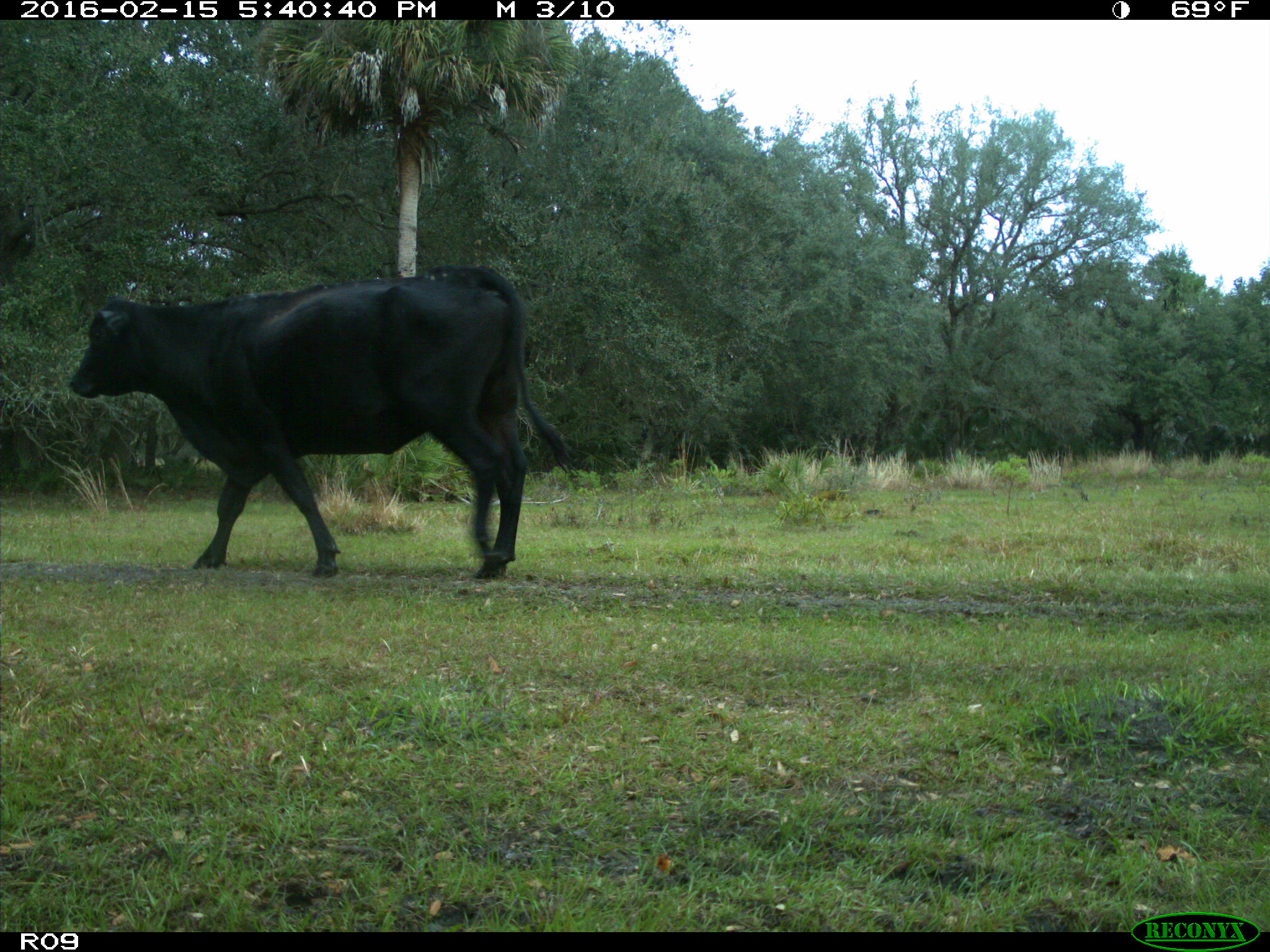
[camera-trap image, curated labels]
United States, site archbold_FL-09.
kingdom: Animalia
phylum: Chordata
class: Mammalia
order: Artiodactyla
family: Bovidae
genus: Bos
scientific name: Bos taurus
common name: domestic cow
Bos taurus (domestic cow).